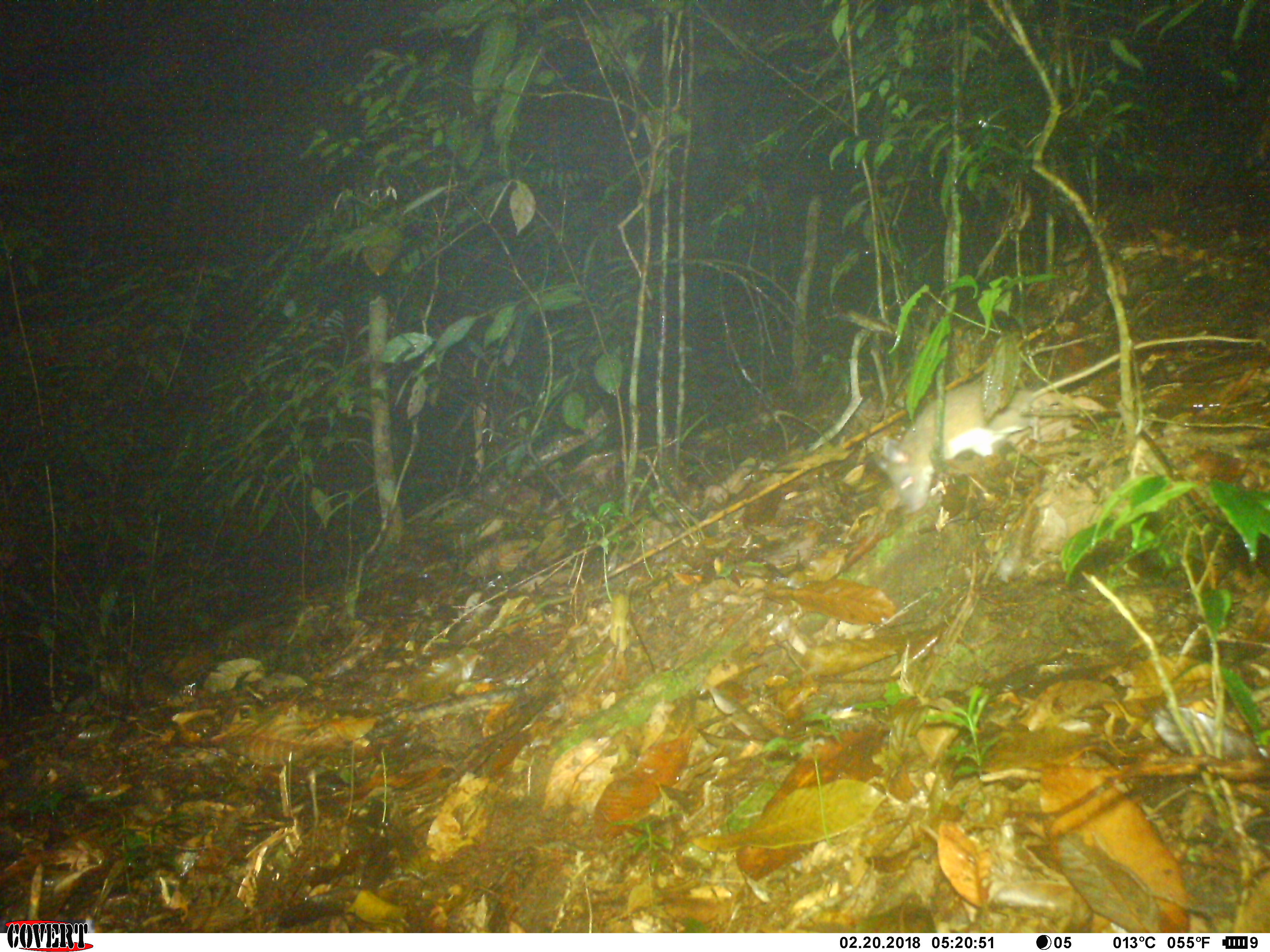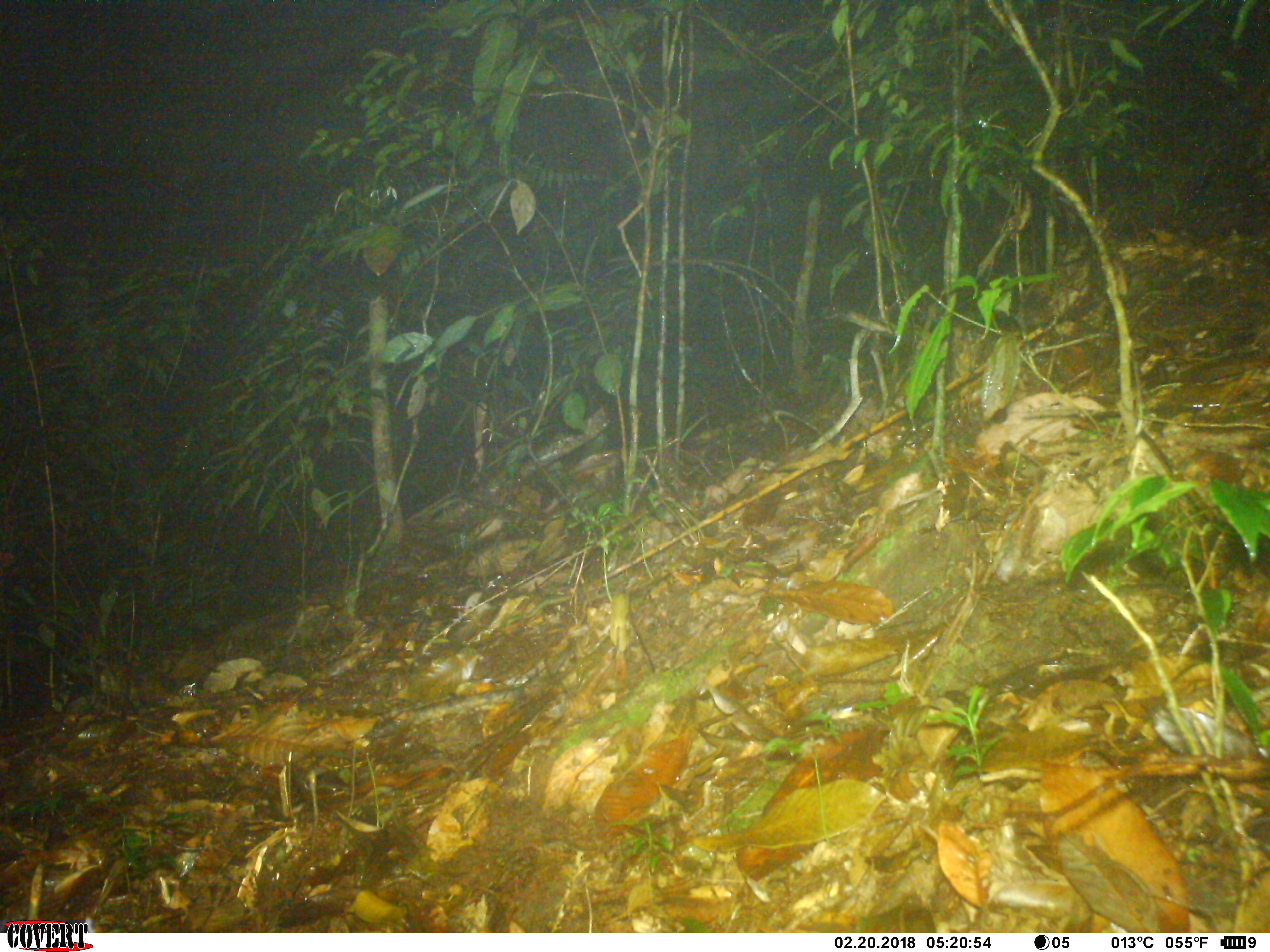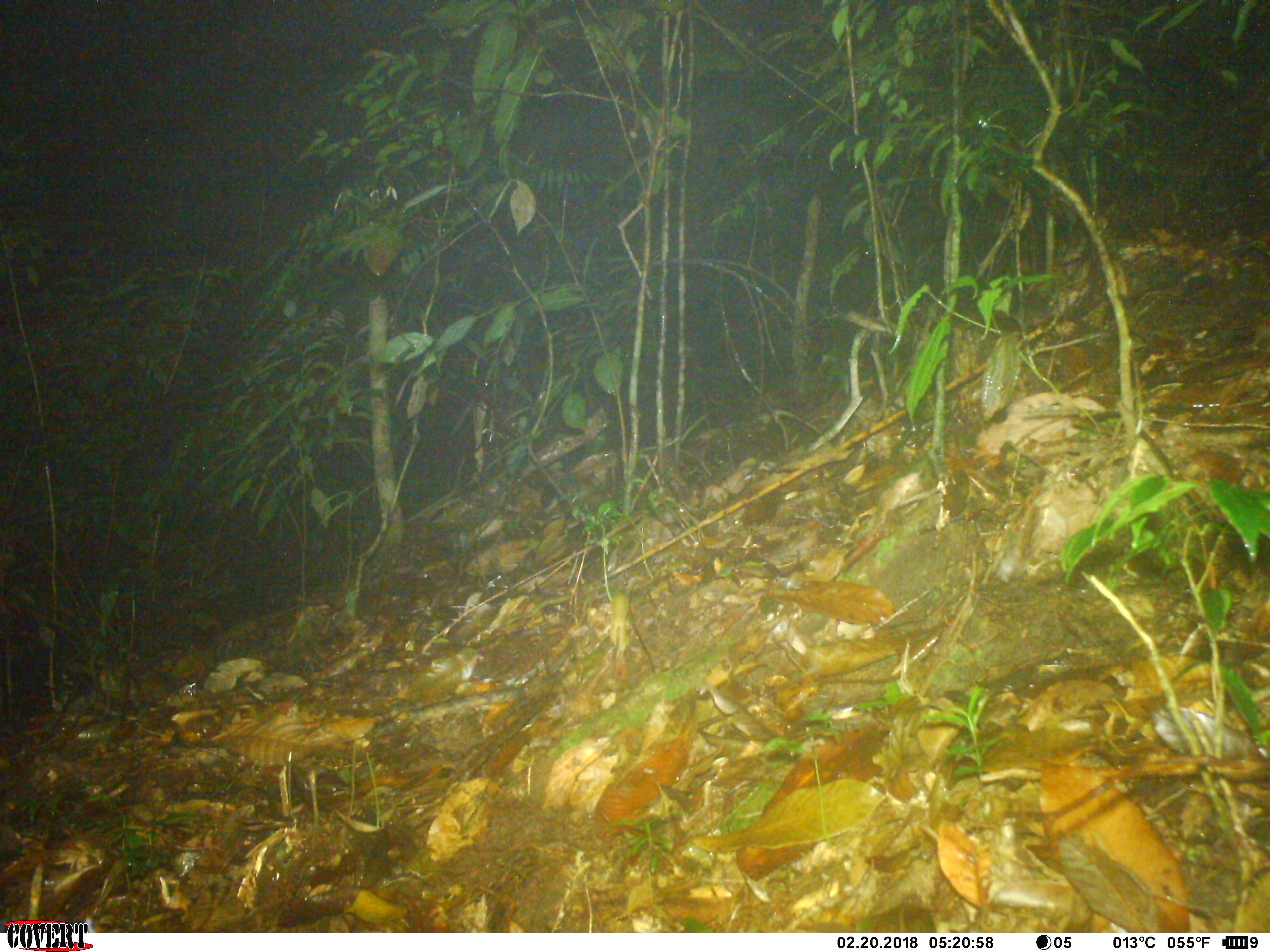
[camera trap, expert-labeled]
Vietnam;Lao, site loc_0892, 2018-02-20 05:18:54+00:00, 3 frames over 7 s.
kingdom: Animalia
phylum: Chordata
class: Mammalia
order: Rodentia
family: Muridae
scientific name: Muridae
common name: old-world mice and rats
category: unidentified murid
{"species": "unidentified murid (old-world mice and rats) (Muridae)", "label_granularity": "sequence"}